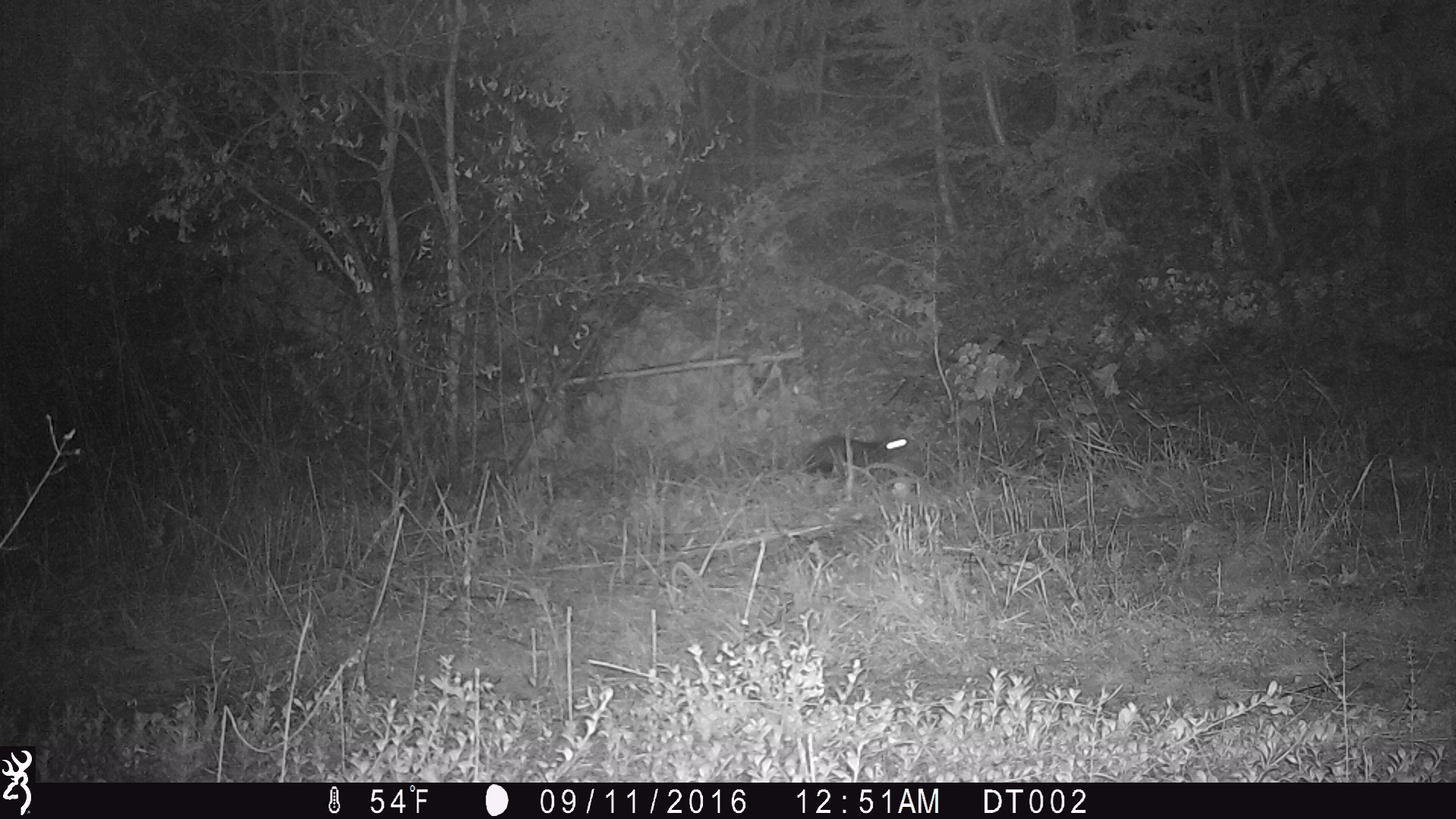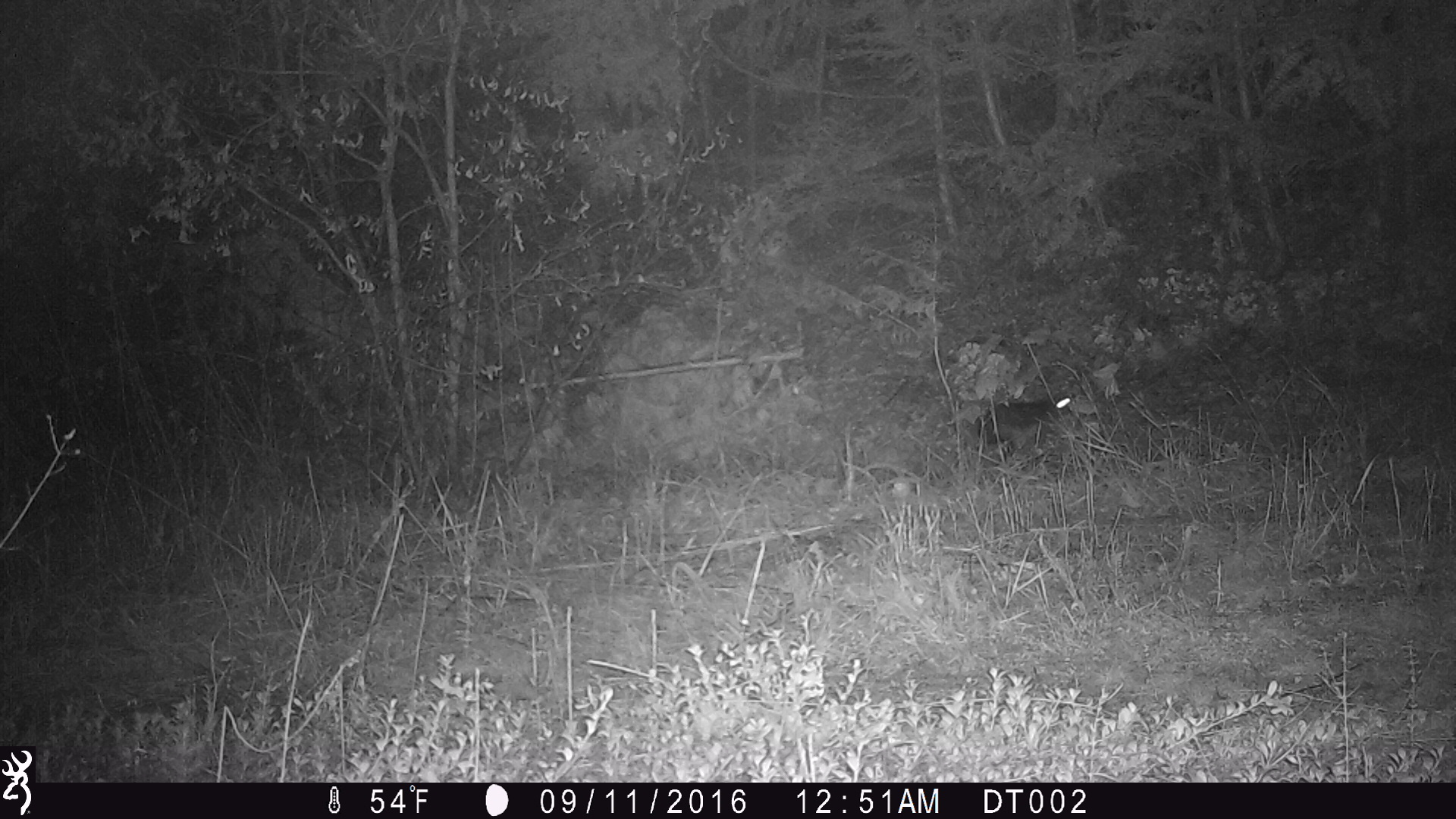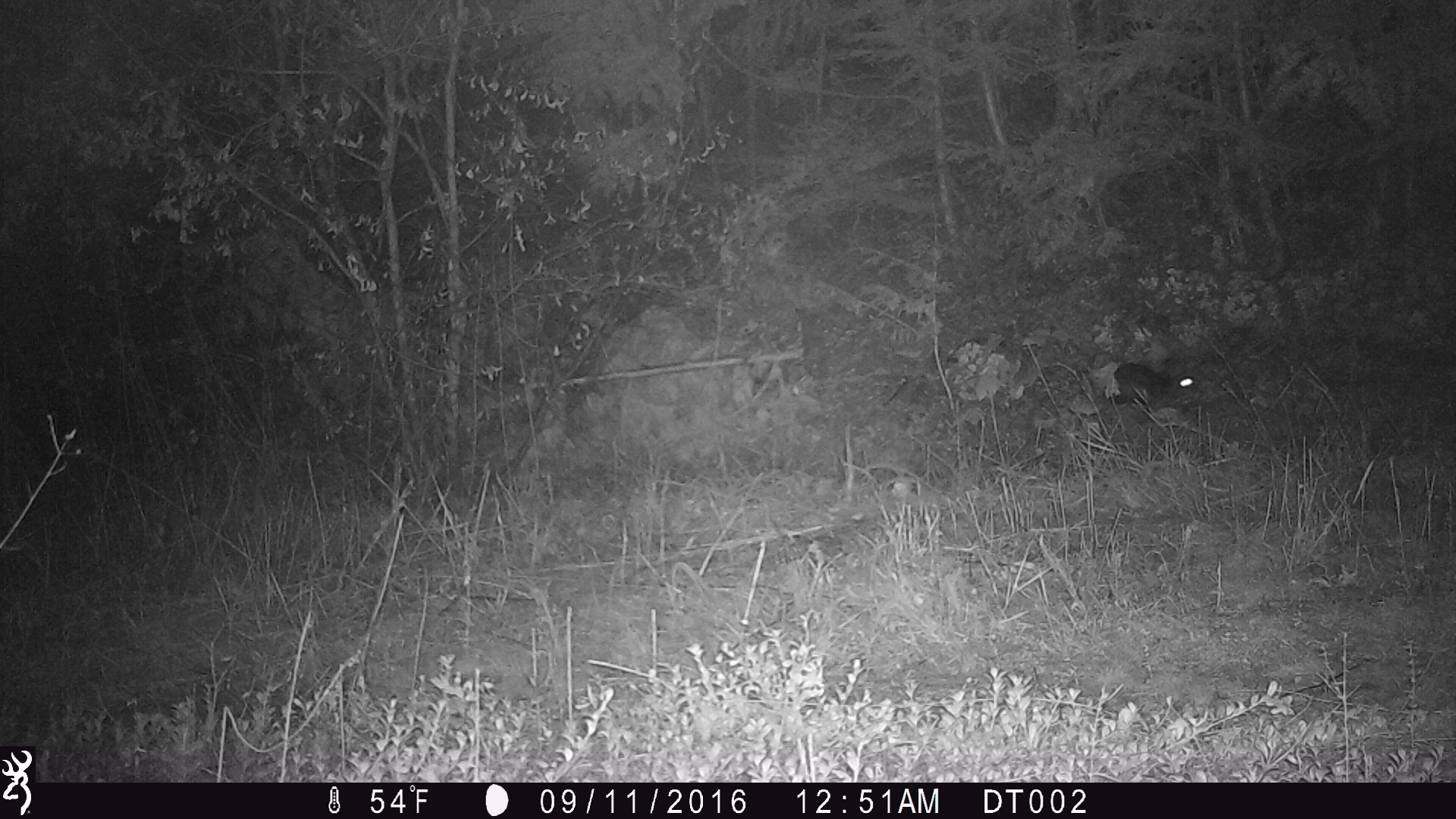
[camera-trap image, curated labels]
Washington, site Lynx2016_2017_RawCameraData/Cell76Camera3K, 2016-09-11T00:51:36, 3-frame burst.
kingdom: Animalia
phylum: Chordata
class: Mammalia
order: Lagomorpha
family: Leporidae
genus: Lepus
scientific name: Lepus americanus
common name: snowshoe hare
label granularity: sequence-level